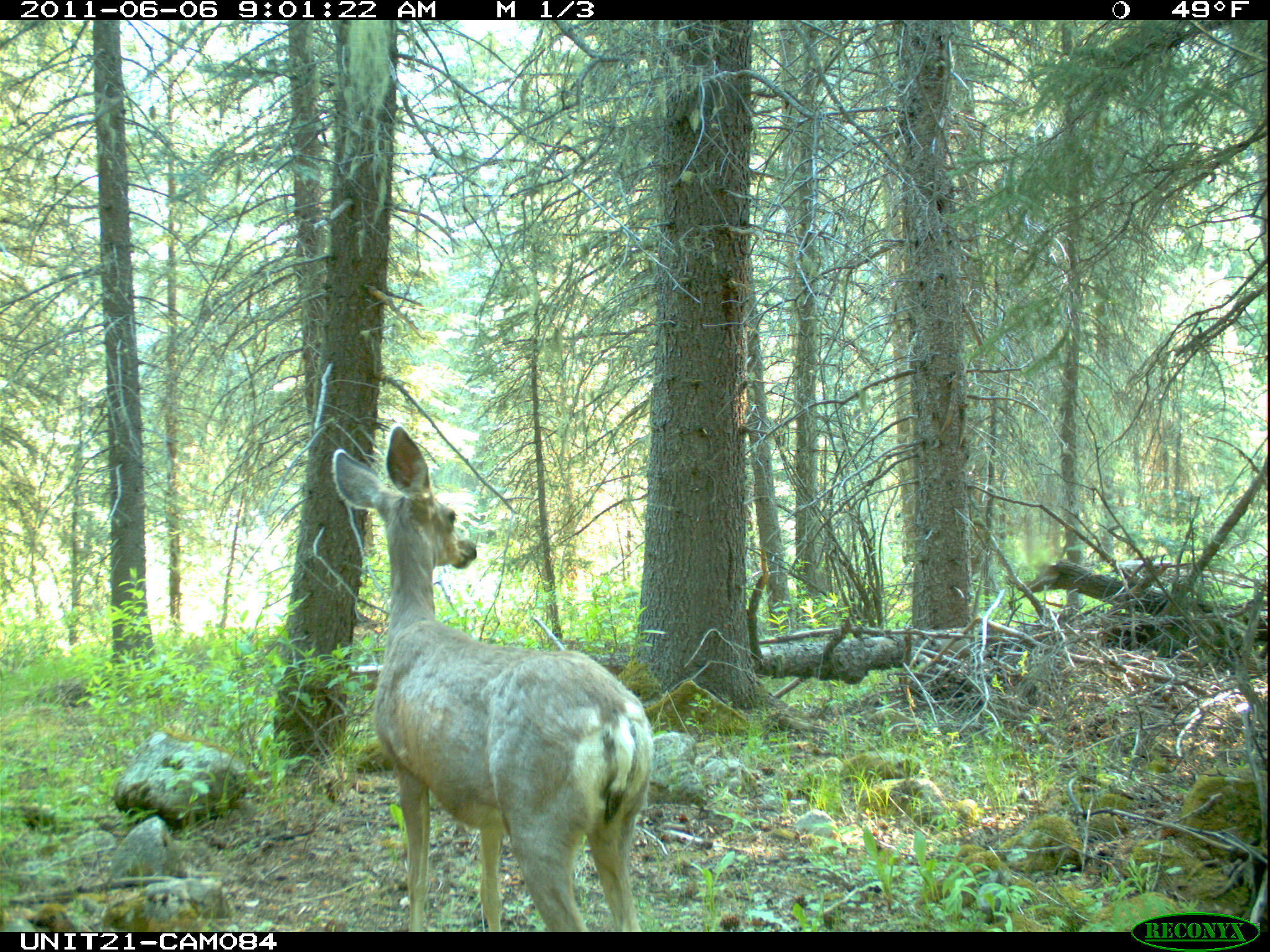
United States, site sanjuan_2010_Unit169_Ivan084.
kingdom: Animalia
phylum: Chordata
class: Mammalia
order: Artiodactyla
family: Cervidae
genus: Odocoileus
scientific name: Odocoileus hemionus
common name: mule deer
Odocoileus hemionus (mule deer).